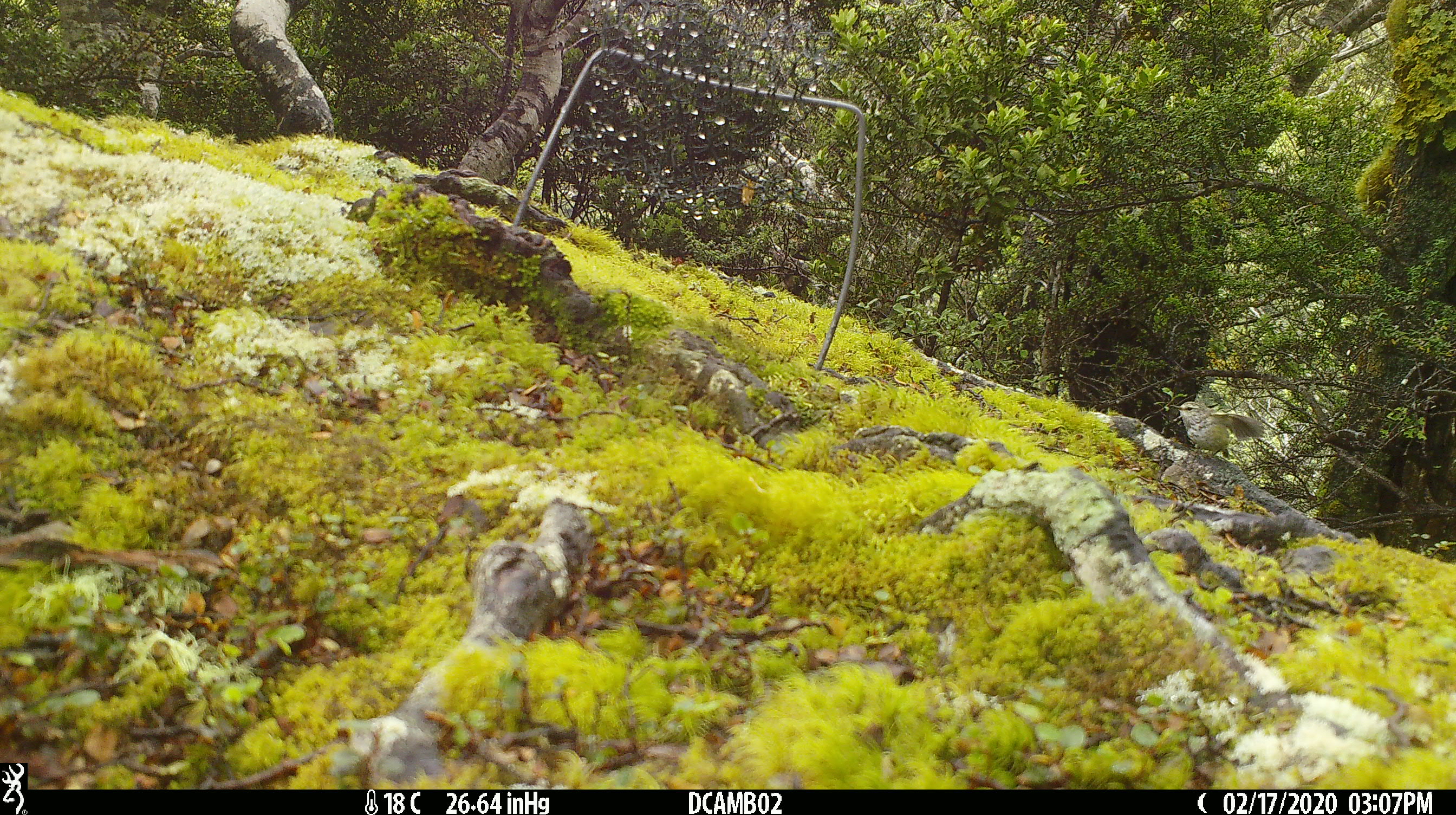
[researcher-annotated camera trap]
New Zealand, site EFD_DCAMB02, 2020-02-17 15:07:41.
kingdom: Animalia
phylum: Chordata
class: Aves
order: Passeriformes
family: Acanthisittidae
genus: Acanthisitta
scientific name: Acanthisitta chloris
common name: rifleman